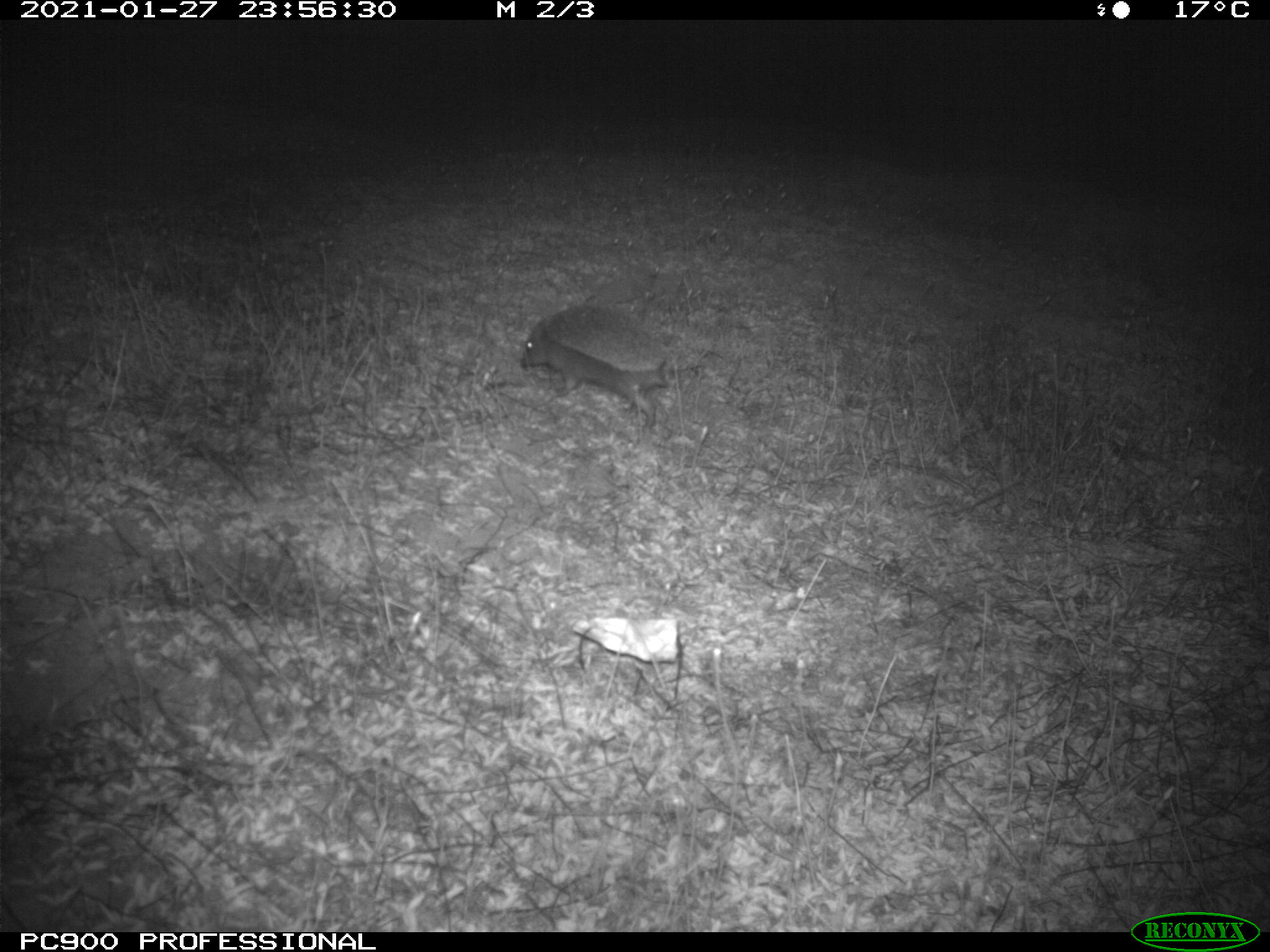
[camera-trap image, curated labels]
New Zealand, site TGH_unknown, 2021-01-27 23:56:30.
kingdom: Animalia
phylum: Chordata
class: Mammalia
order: Eulipotyphla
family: Erinaceidae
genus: Erinaceus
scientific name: Erinaceus europaeus europaeus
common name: european hedgehog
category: hedgehog